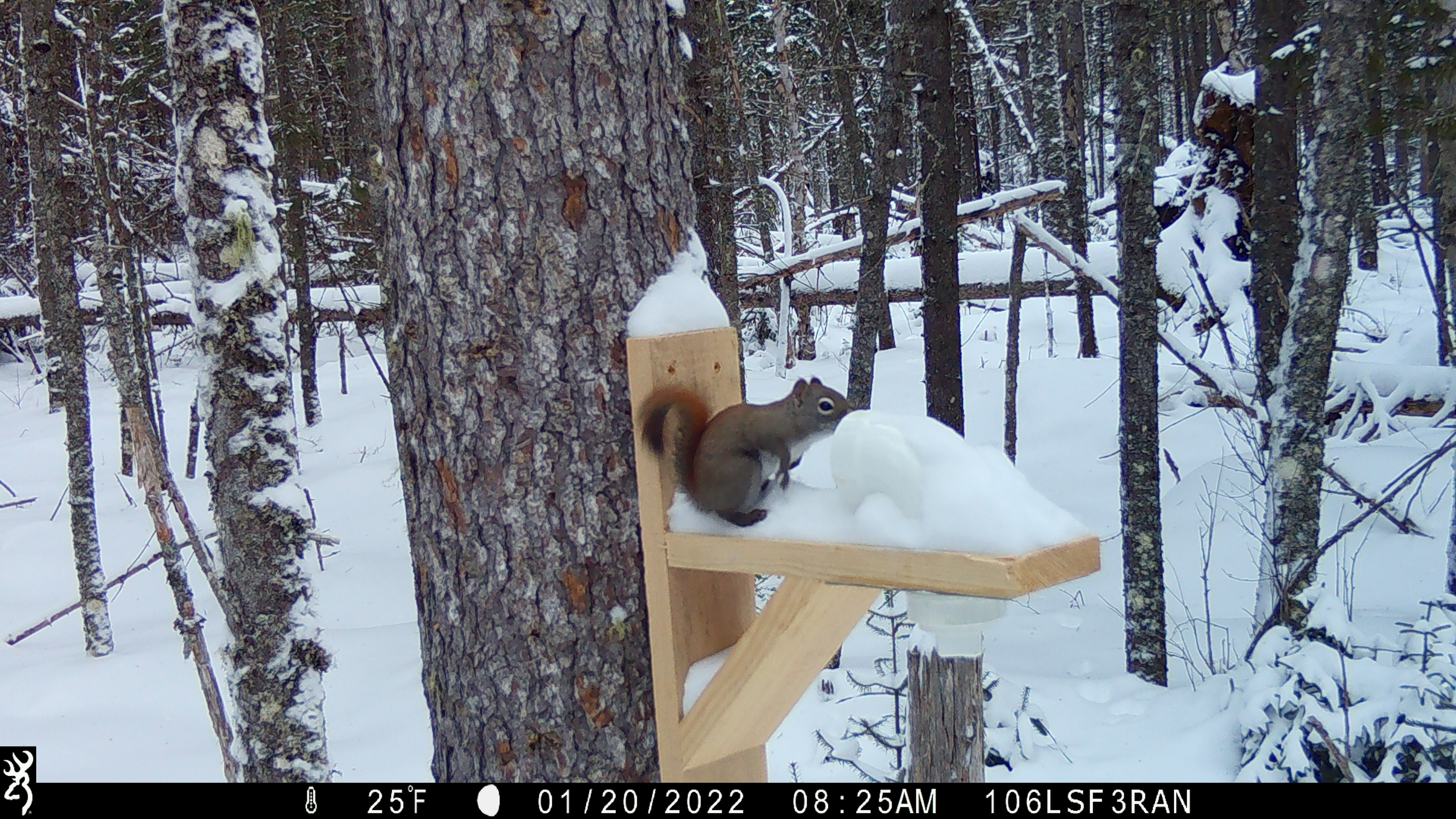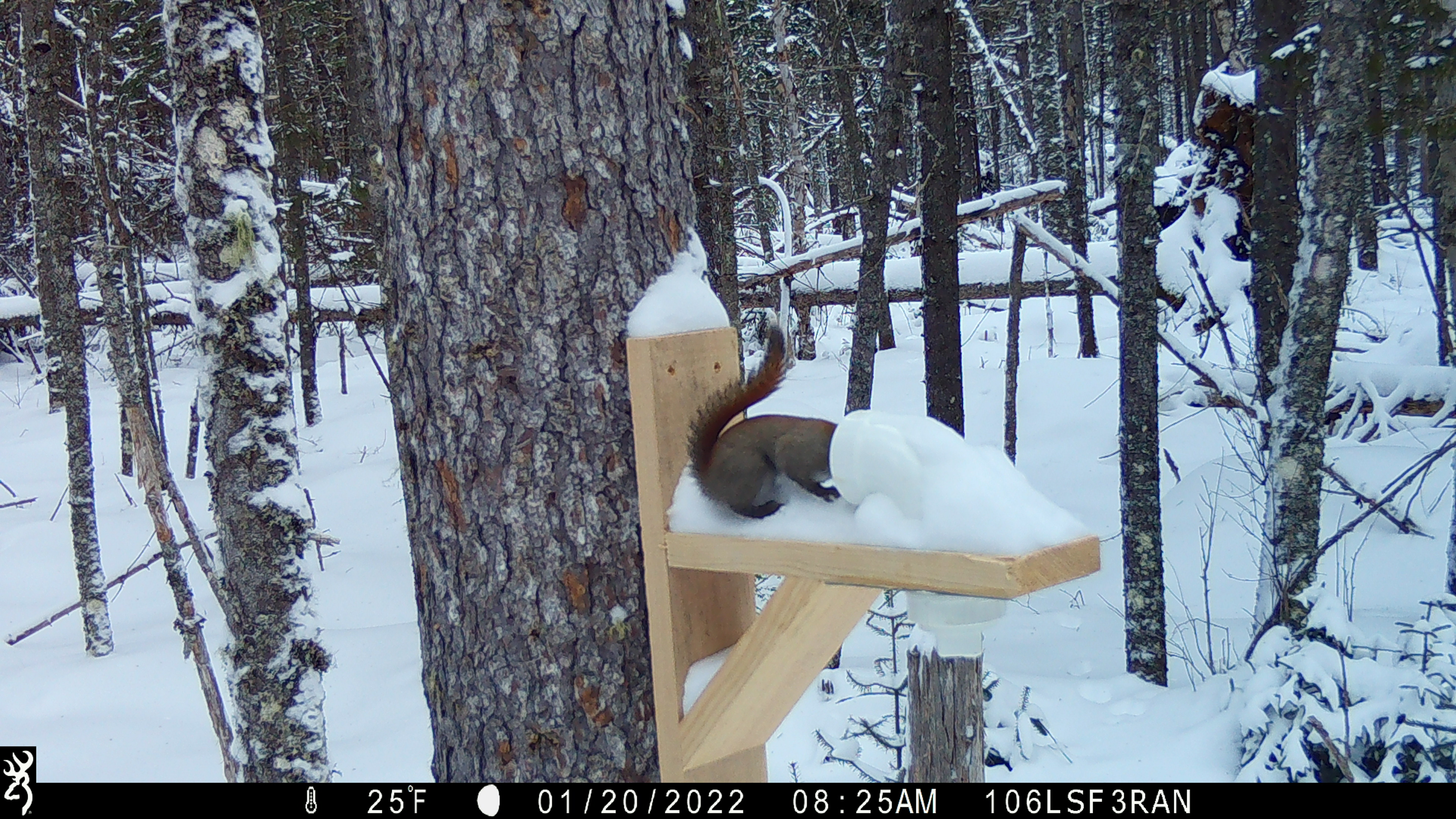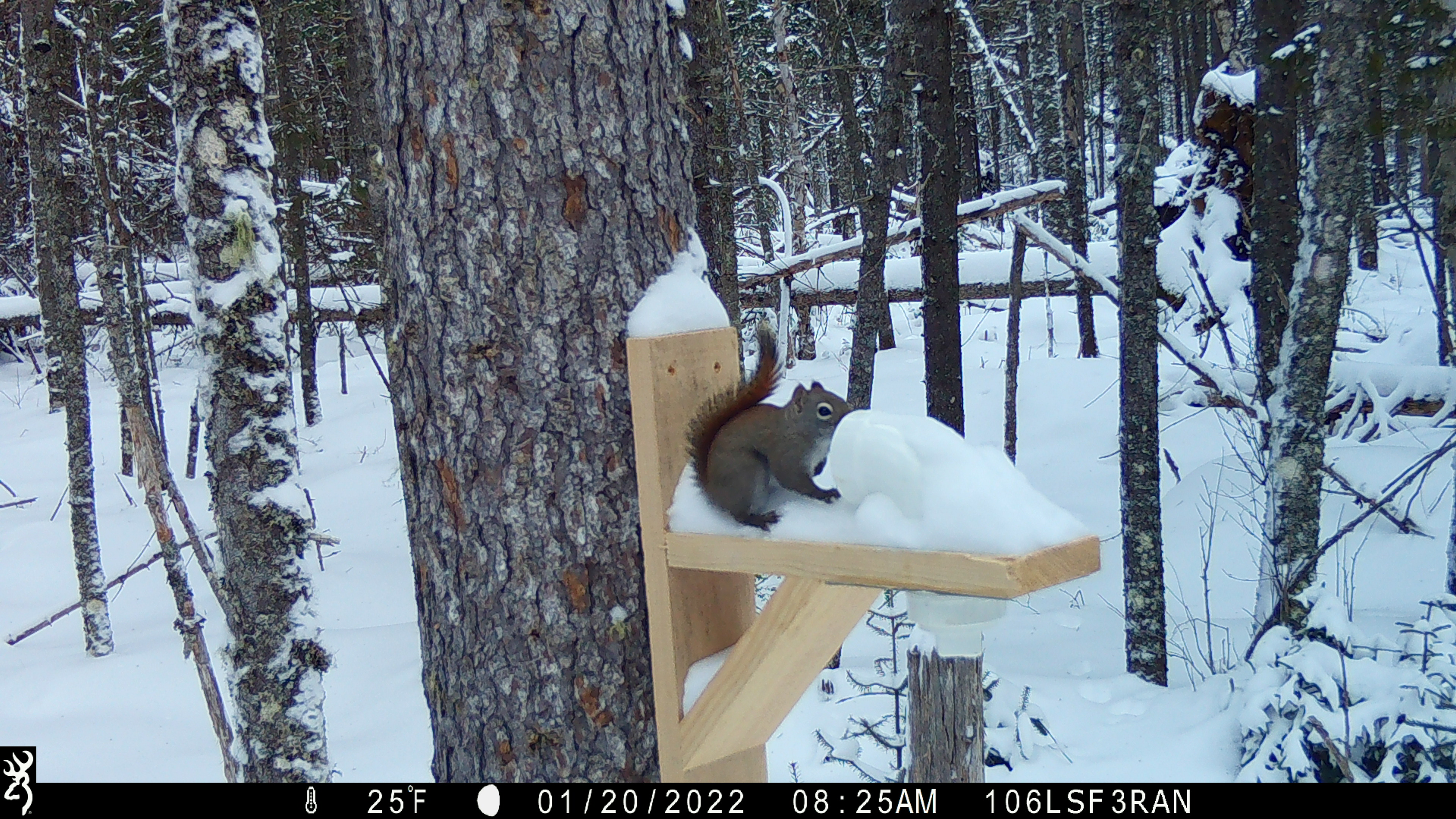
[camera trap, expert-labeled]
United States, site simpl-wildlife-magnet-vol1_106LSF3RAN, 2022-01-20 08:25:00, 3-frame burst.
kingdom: Animalia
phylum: Chordata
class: Mammalia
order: Rodentia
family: Sciuridae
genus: Tamiasciurus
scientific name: Tamiasciurus hudsonicus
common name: red squirrel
Red squirrel (Tamiasciurus hudsonicus).